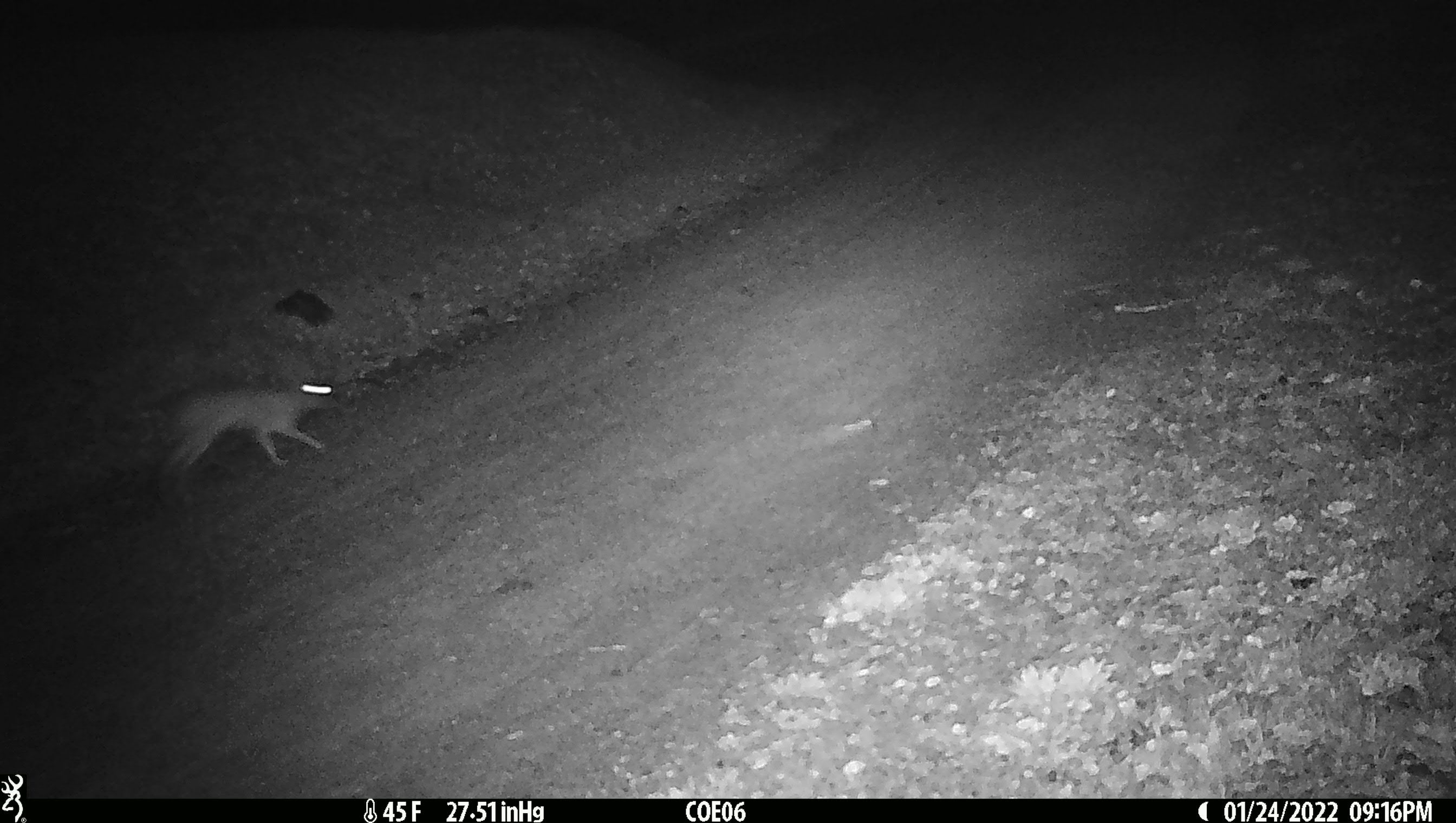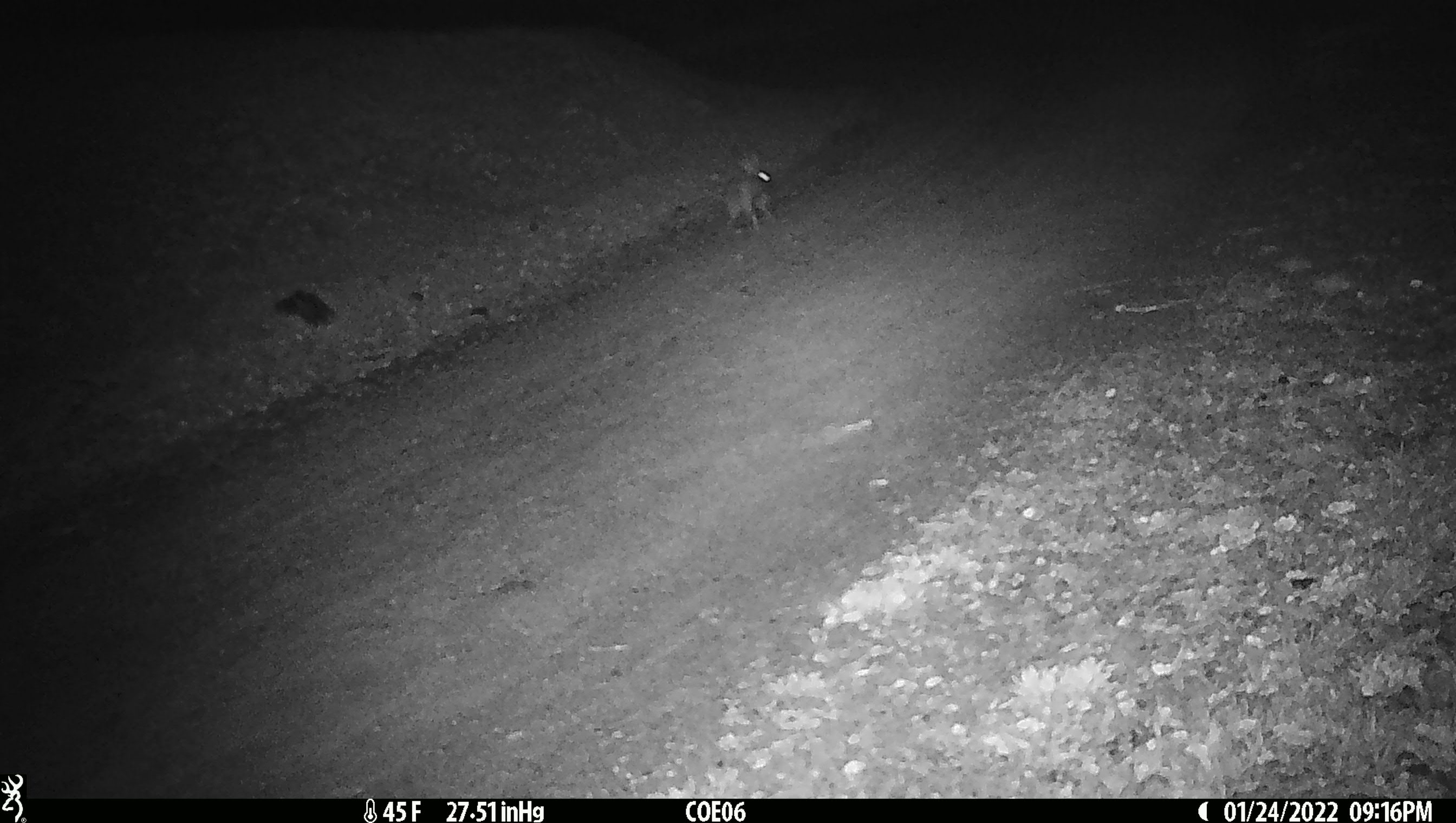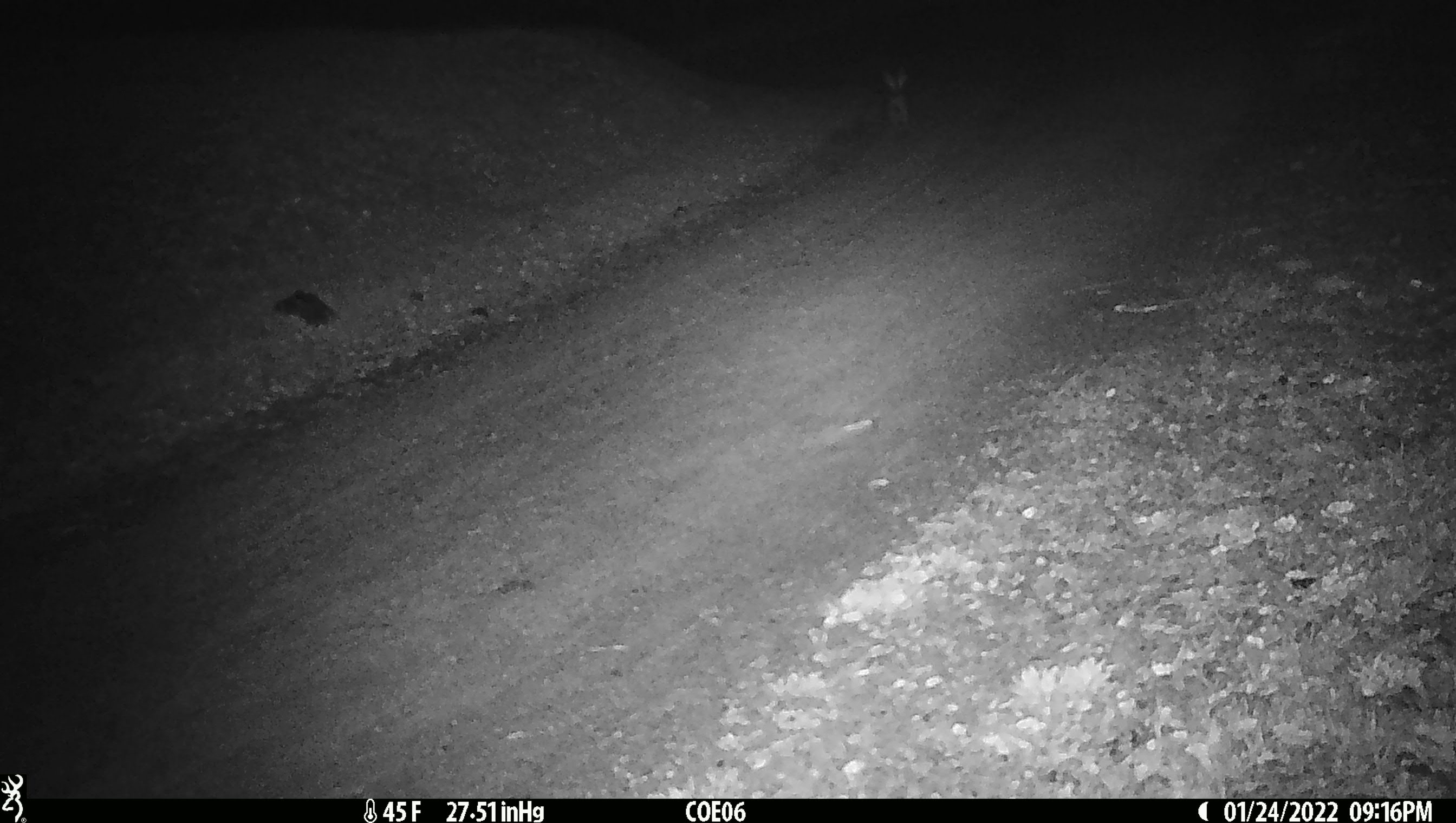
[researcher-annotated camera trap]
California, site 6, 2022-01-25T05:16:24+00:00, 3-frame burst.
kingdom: Animalia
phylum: Chordata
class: Mammalia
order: Lagomorpha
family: Leporidae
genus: Lepus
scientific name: Lepus californicus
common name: black-tailed jackrabbit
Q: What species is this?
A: Black-tailed jackrabbit (Lepus californicus).